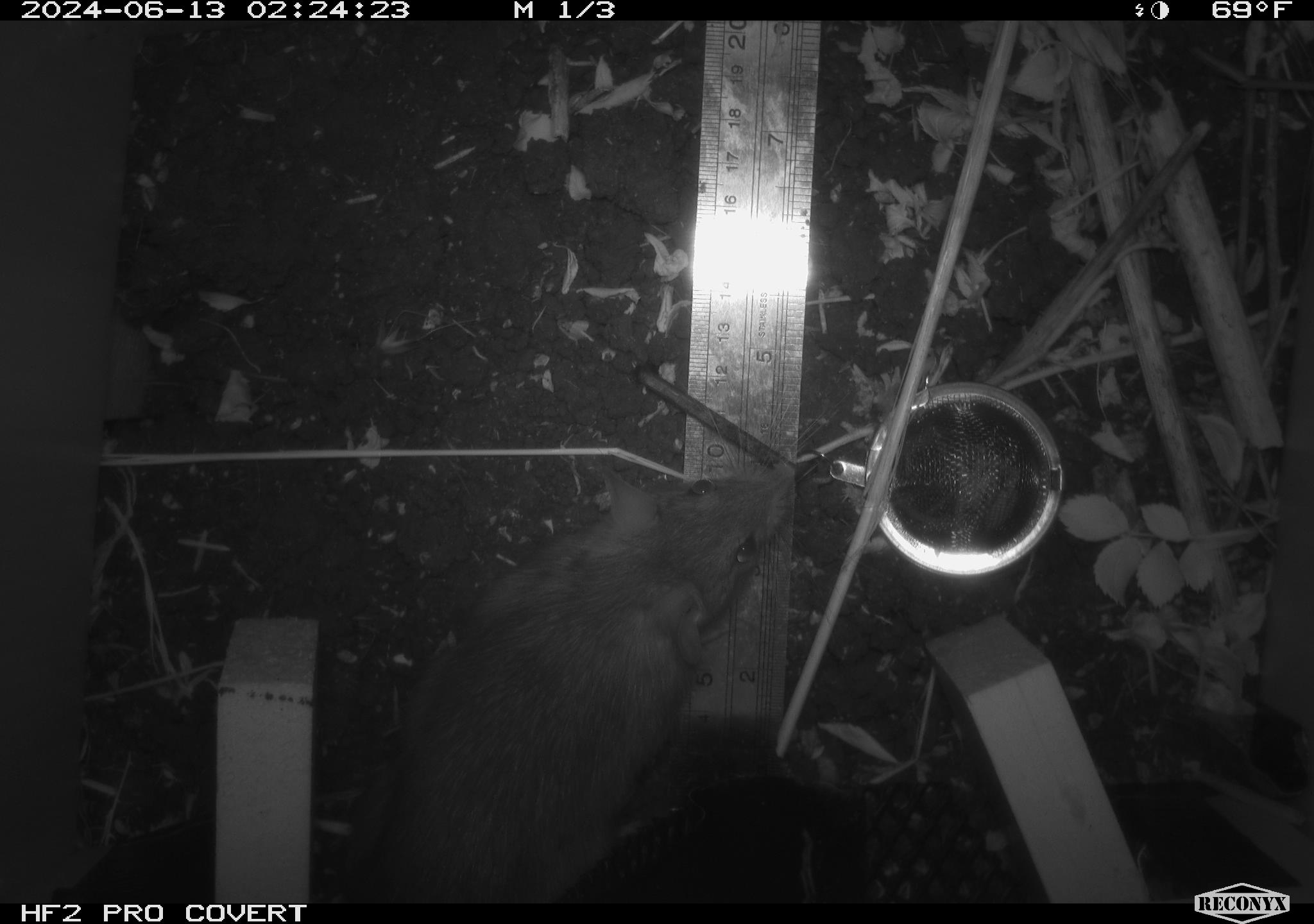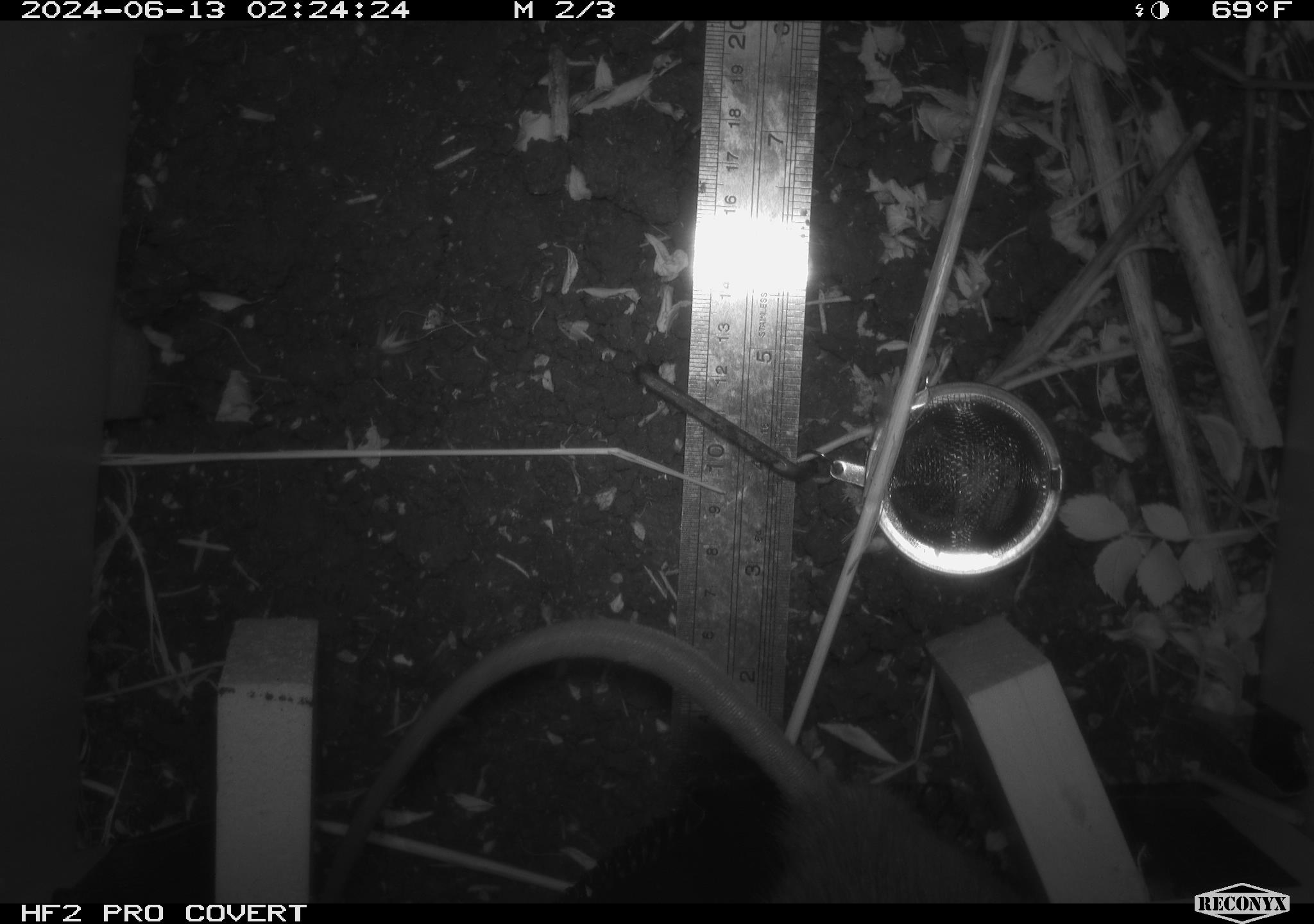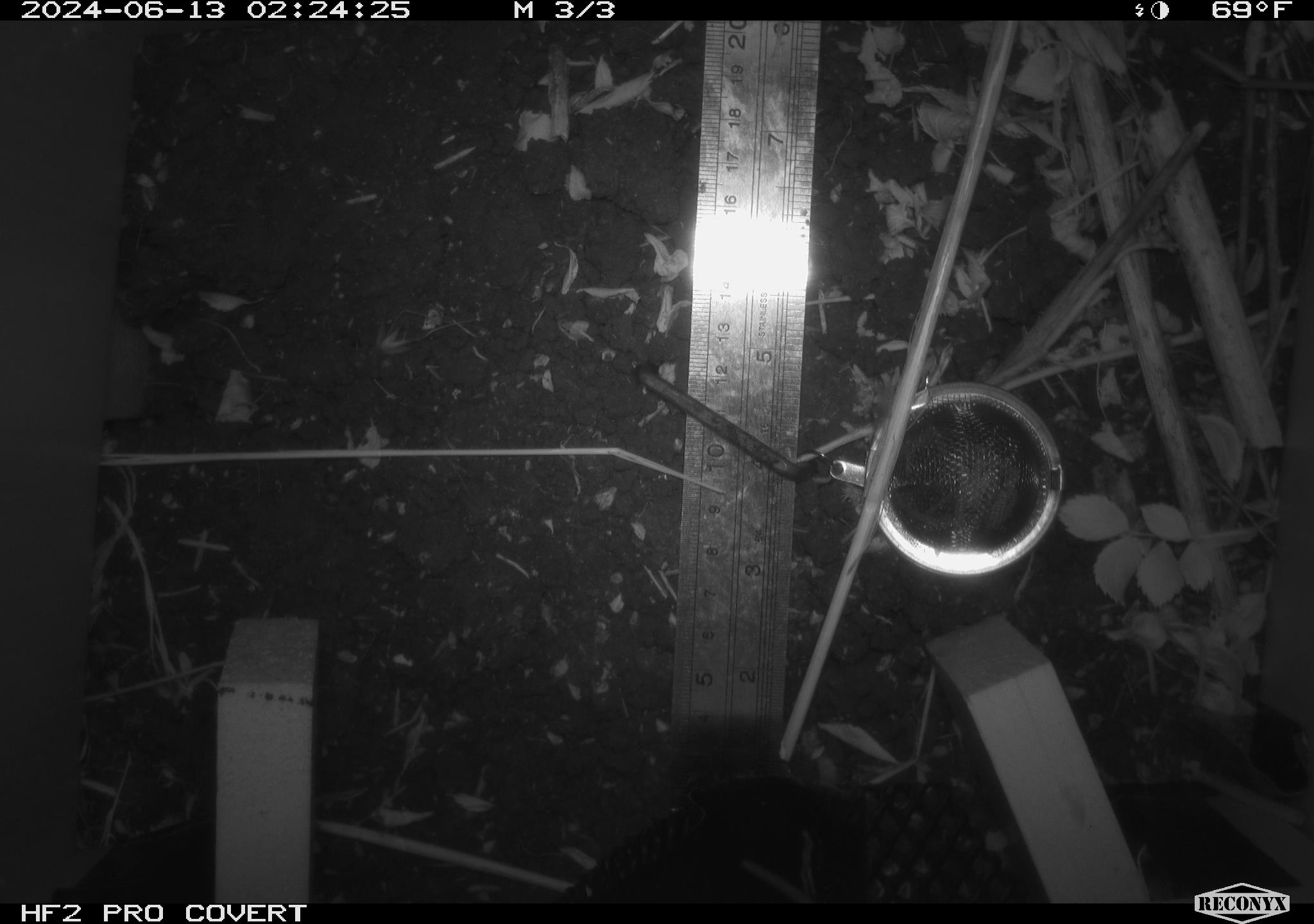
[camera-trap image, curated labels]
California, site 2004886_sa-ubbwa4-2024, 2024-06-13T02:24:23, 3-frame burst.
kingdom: Animalia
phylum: Chordata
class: Mammalia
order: Rodentia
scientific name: Rodentia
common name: woodrat or rat or mouse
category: woodrat or rat or mouse species